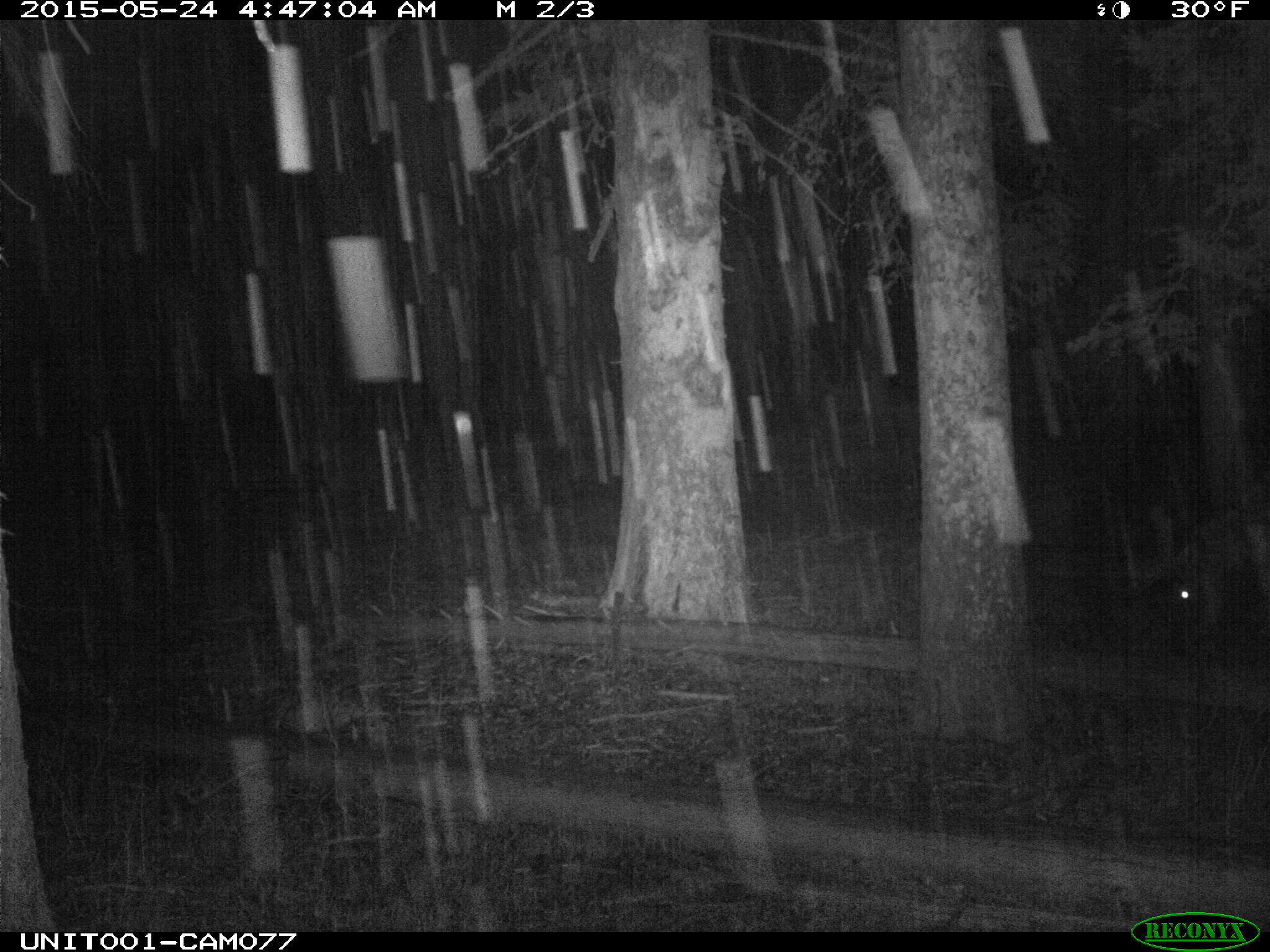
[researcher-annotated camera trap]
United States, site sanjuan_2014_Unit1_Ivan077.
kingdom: Animalia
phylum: Chordata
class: Mammalia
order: Artiodactyla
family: Cervidae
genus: Cervus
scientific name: Cervus elaphus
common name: red deer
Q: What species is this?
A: Cervus elaphus (red deer).